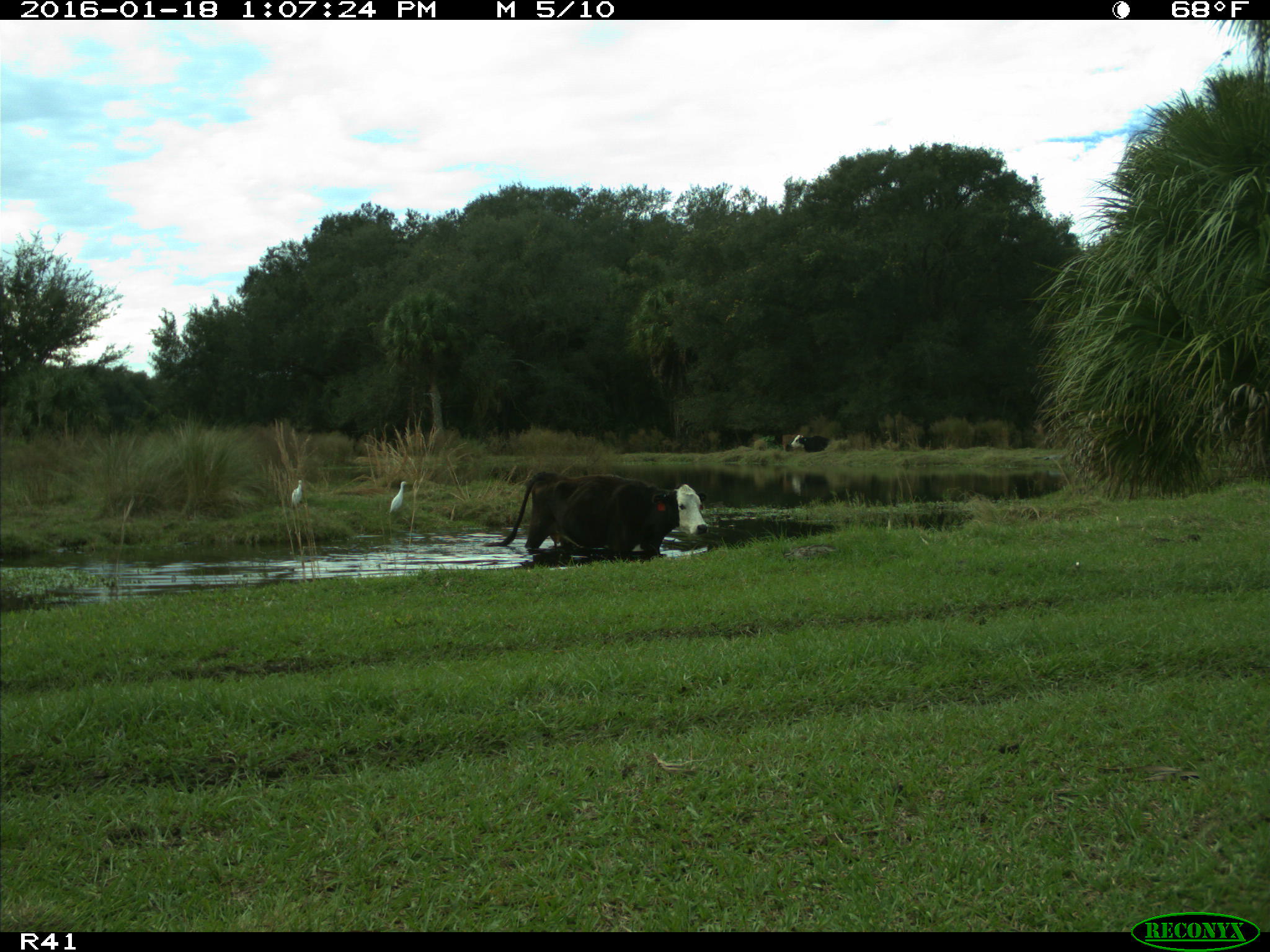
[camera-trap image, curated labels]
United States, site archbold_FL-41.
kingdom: Animalia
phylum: Chordata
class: Mammalia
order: Artiodactyla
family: Bovidae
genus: Bos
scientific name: Bos taurus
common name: domestic cow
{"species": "Bos taurus (domestic cow)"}